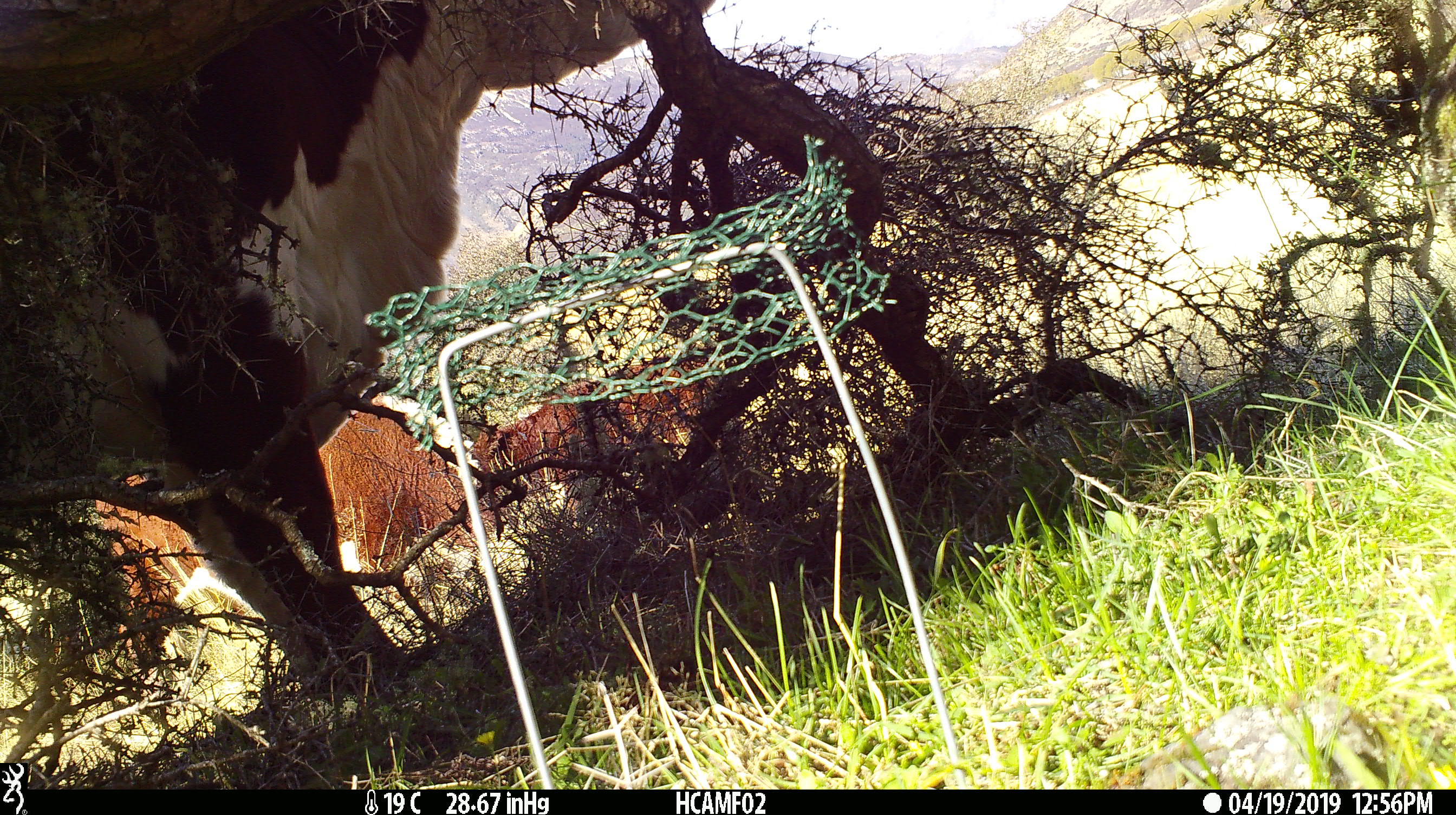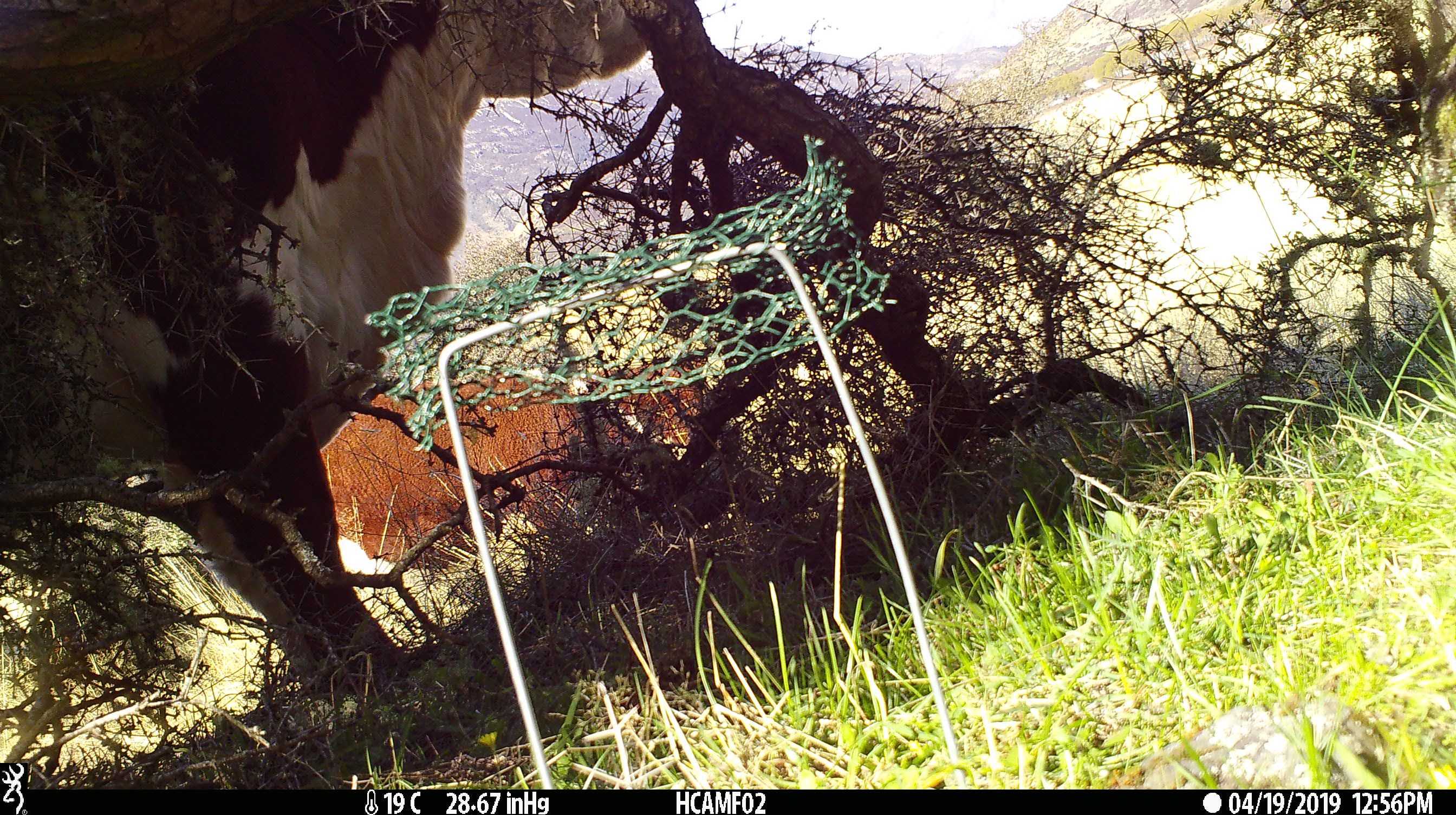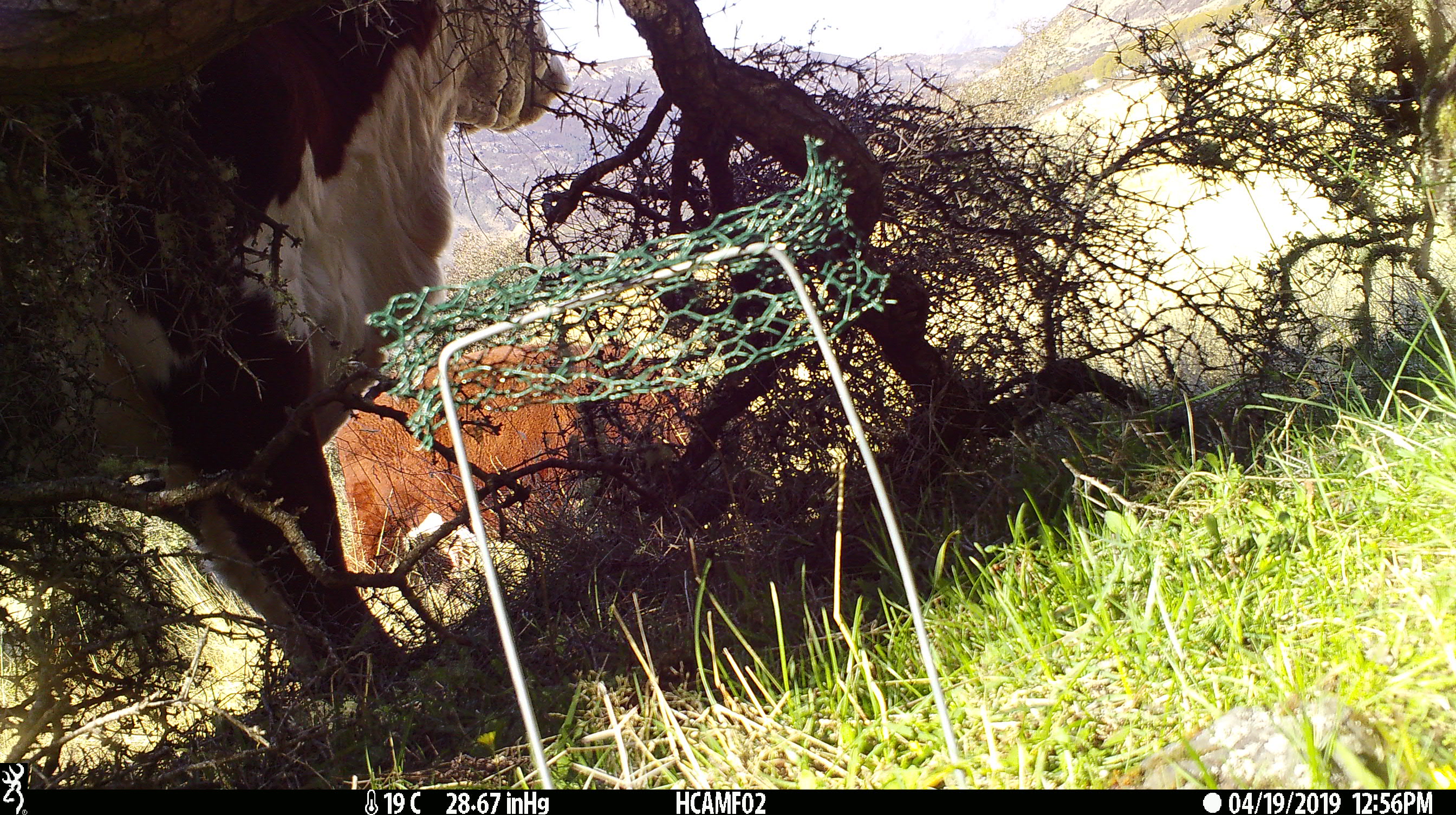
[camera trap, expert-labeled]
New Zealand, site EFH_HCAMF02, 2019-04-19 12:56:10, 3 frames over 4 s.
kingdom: Animalia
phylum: Chordata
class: Mammalia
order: Artiodactyla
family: Bovidae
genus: Bos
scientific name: Bos taurus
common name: domestic cow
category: cow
Cow (domestic cow) (Bos taurus).